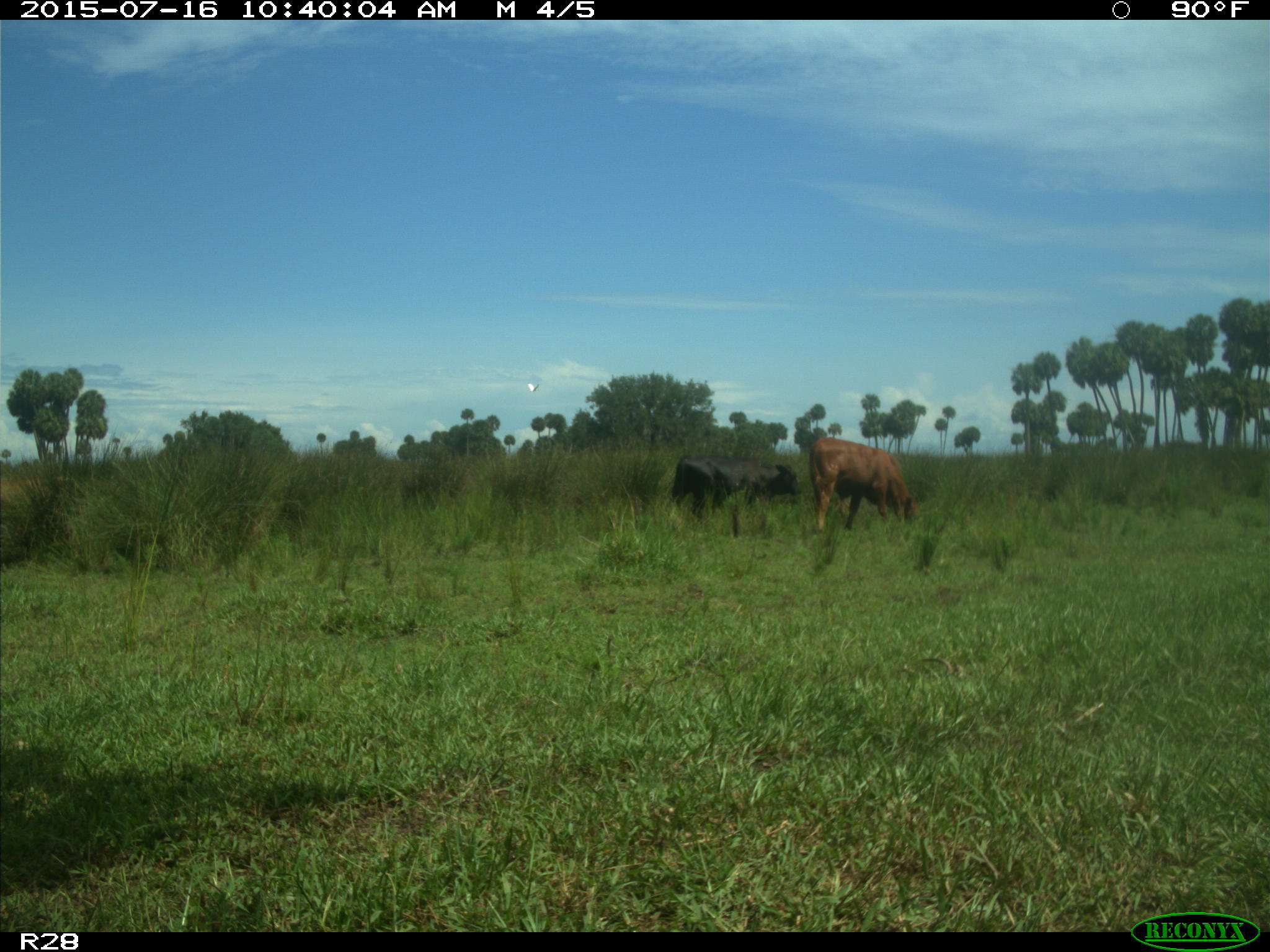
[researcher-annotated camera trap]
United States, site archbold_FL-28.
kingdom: Animalia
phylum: Chordata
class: Mammalia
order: Artiodactyla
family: Bovidae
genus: Bos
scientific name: Bos taurus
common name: domestic cow